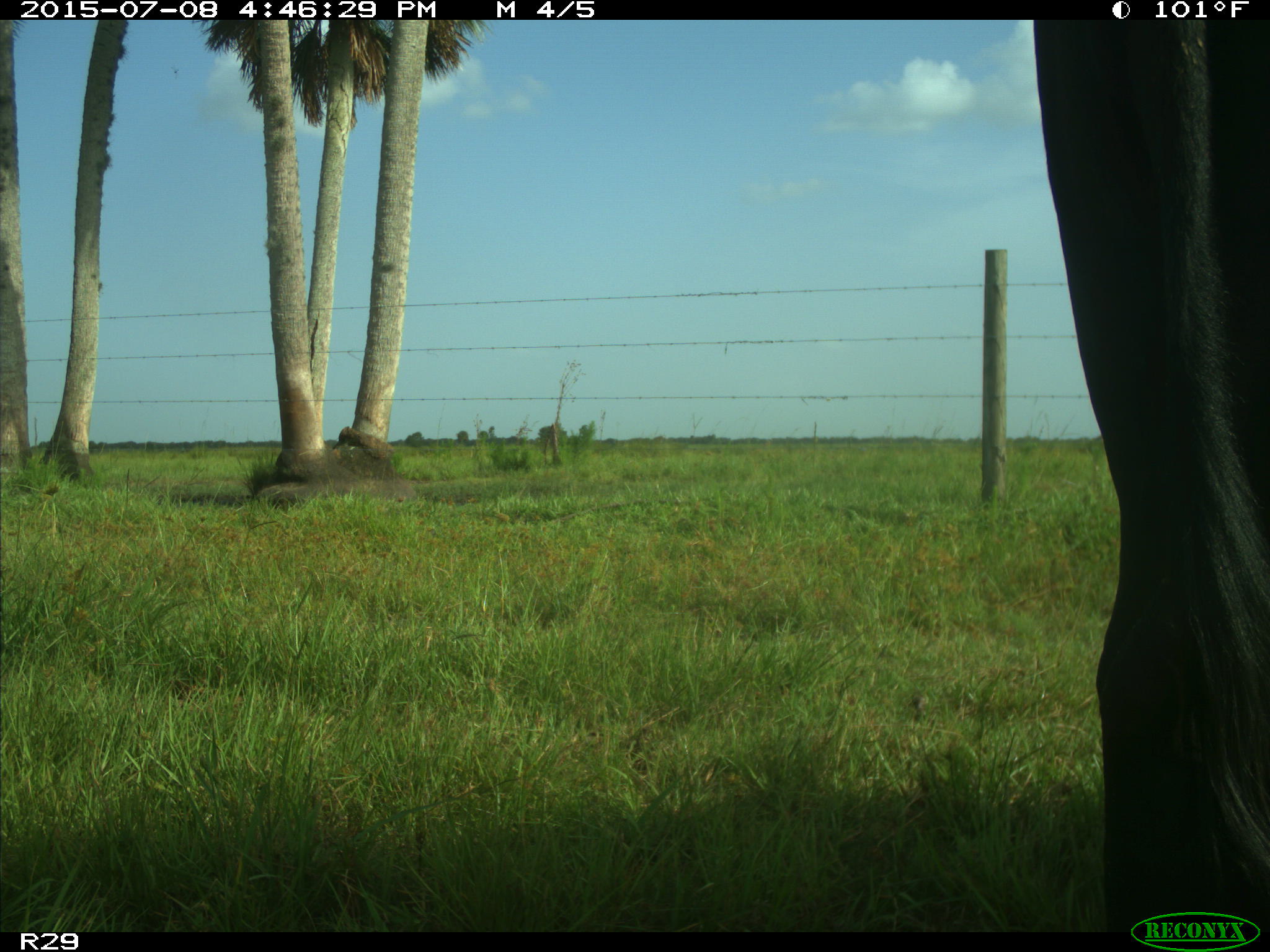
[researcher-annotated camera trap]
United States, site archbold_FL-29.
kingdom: Animalia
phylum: Chordata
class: Mammalia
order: Artiodactyla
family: Bovidae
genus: Bos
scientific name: Bos taurus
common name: domestic cow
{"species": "Bos taurus (domestic cow)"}